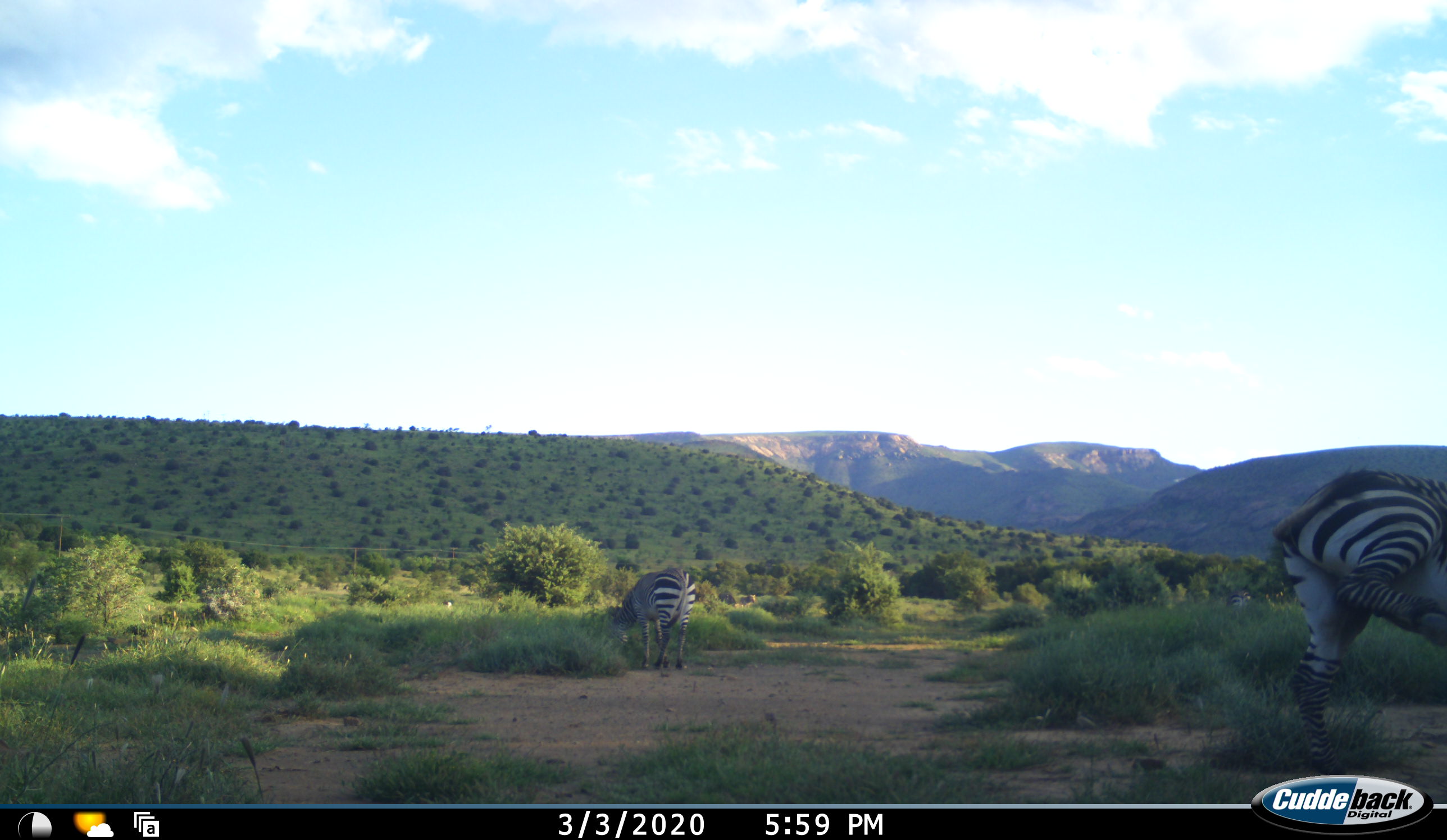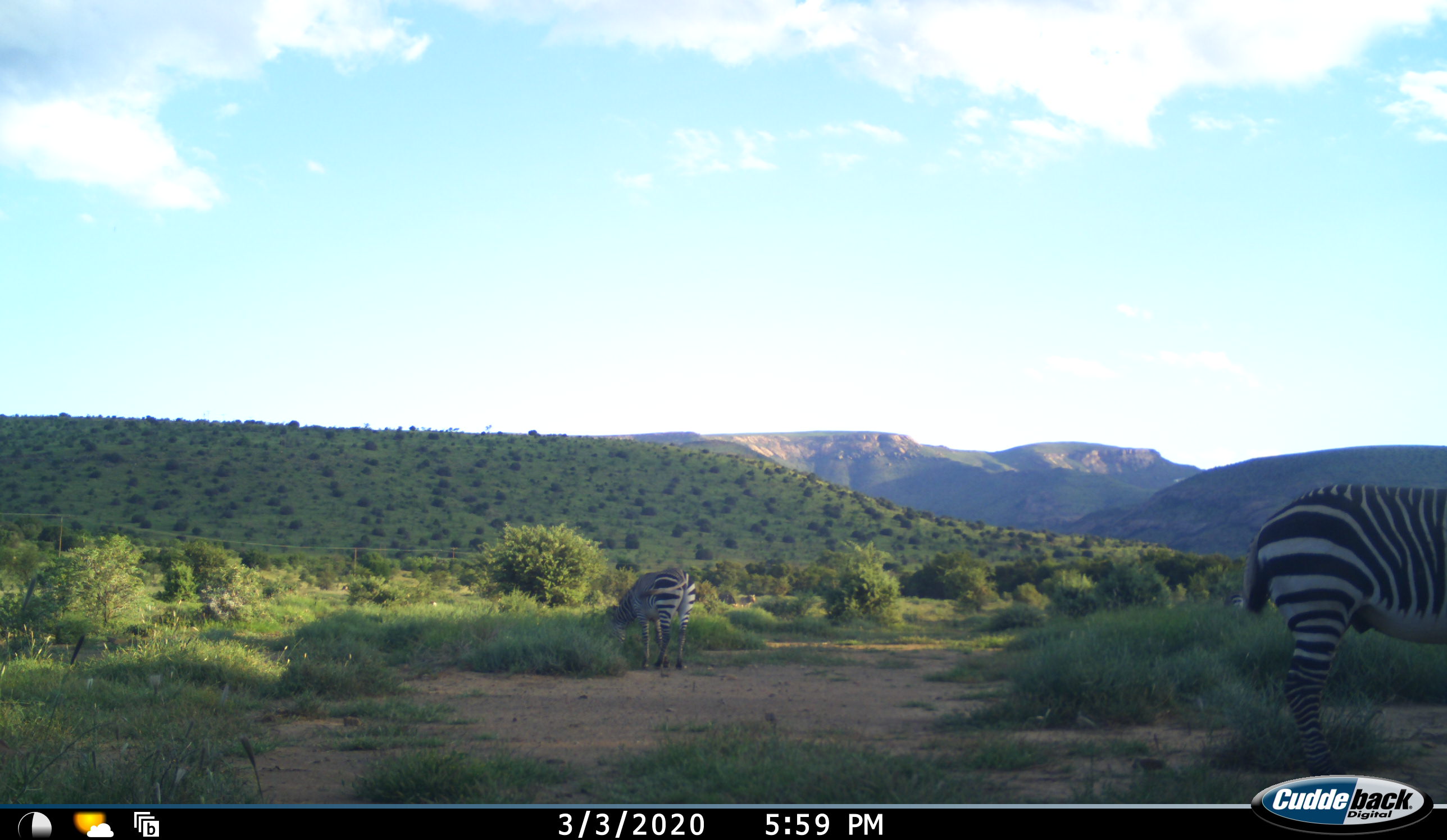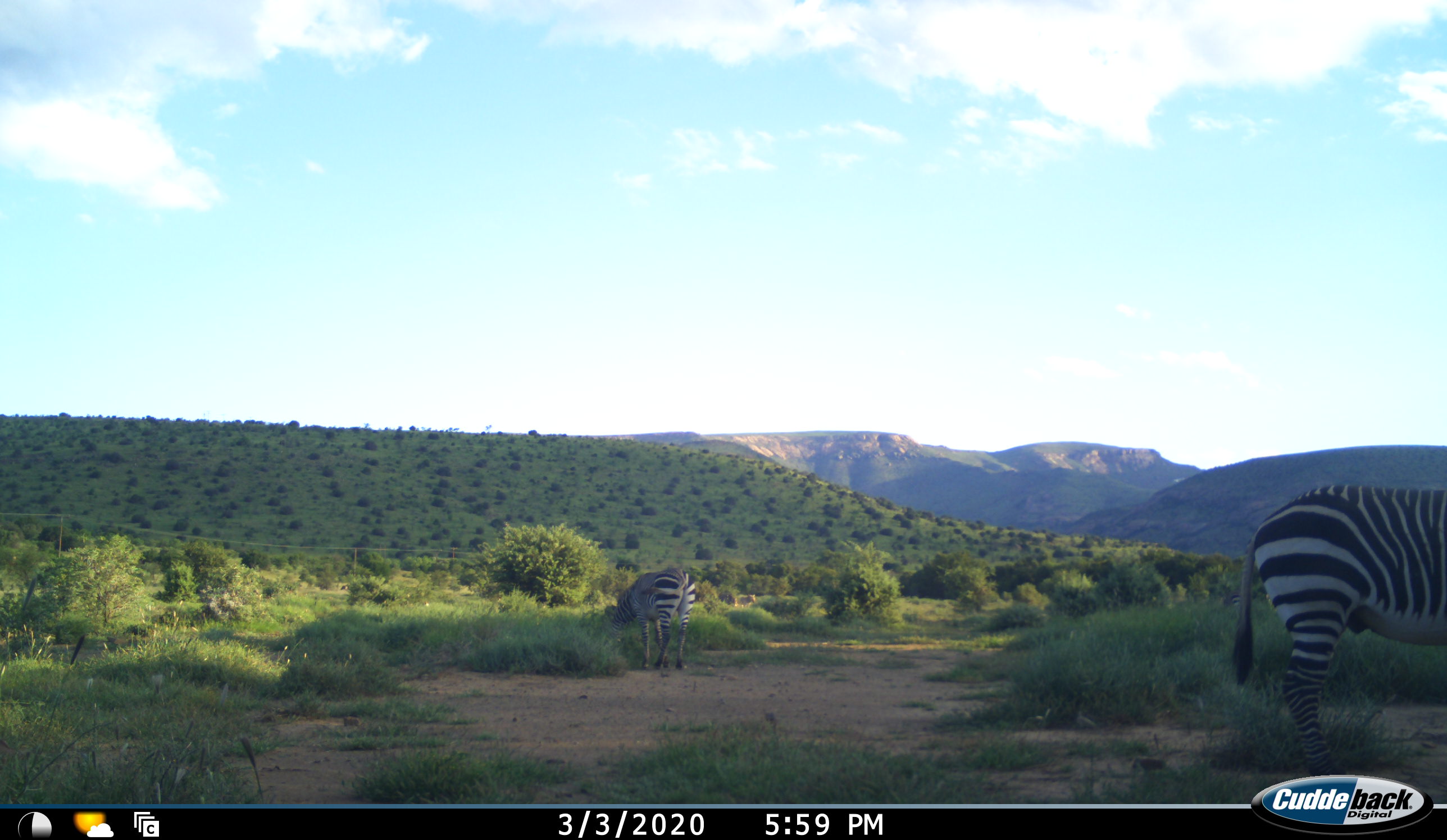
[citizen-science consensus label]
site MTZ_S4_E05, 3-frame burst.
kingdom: Animalia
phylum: Chordata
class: Mammalia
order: Perissodactyla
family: Equidae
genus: Equus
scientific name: Equus zebra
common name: mountain zebra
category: zebramountain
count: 2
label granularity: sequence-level